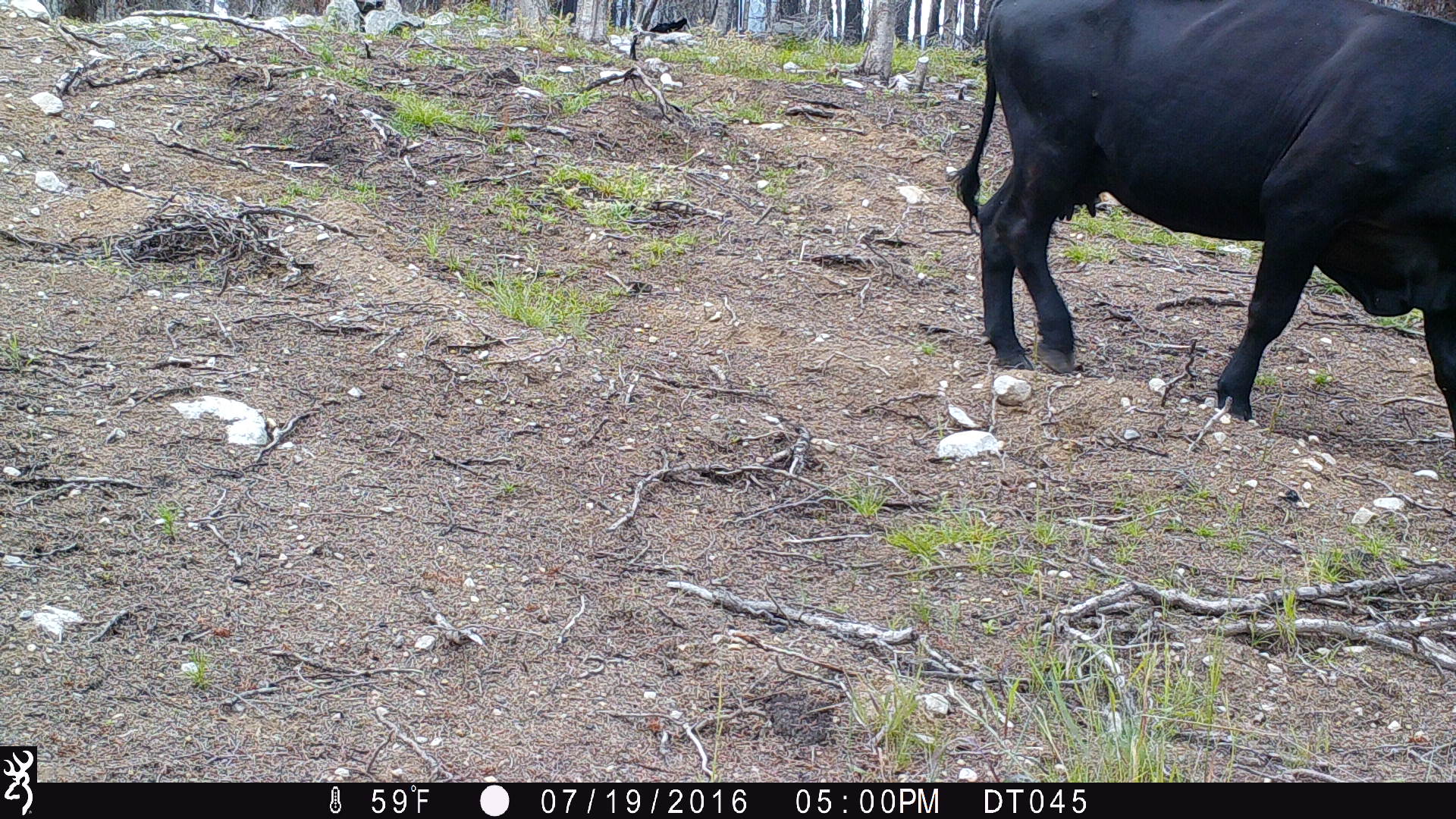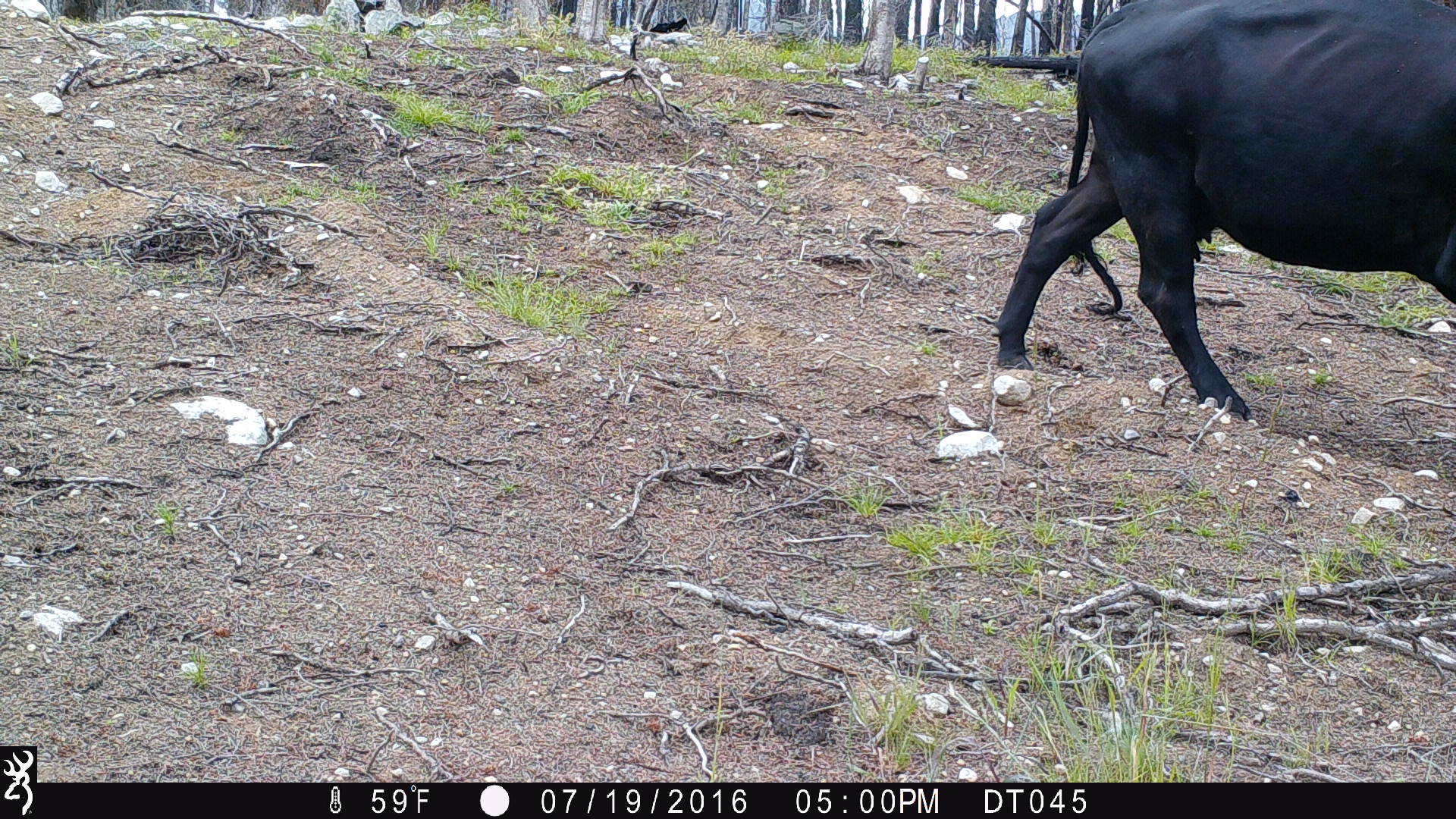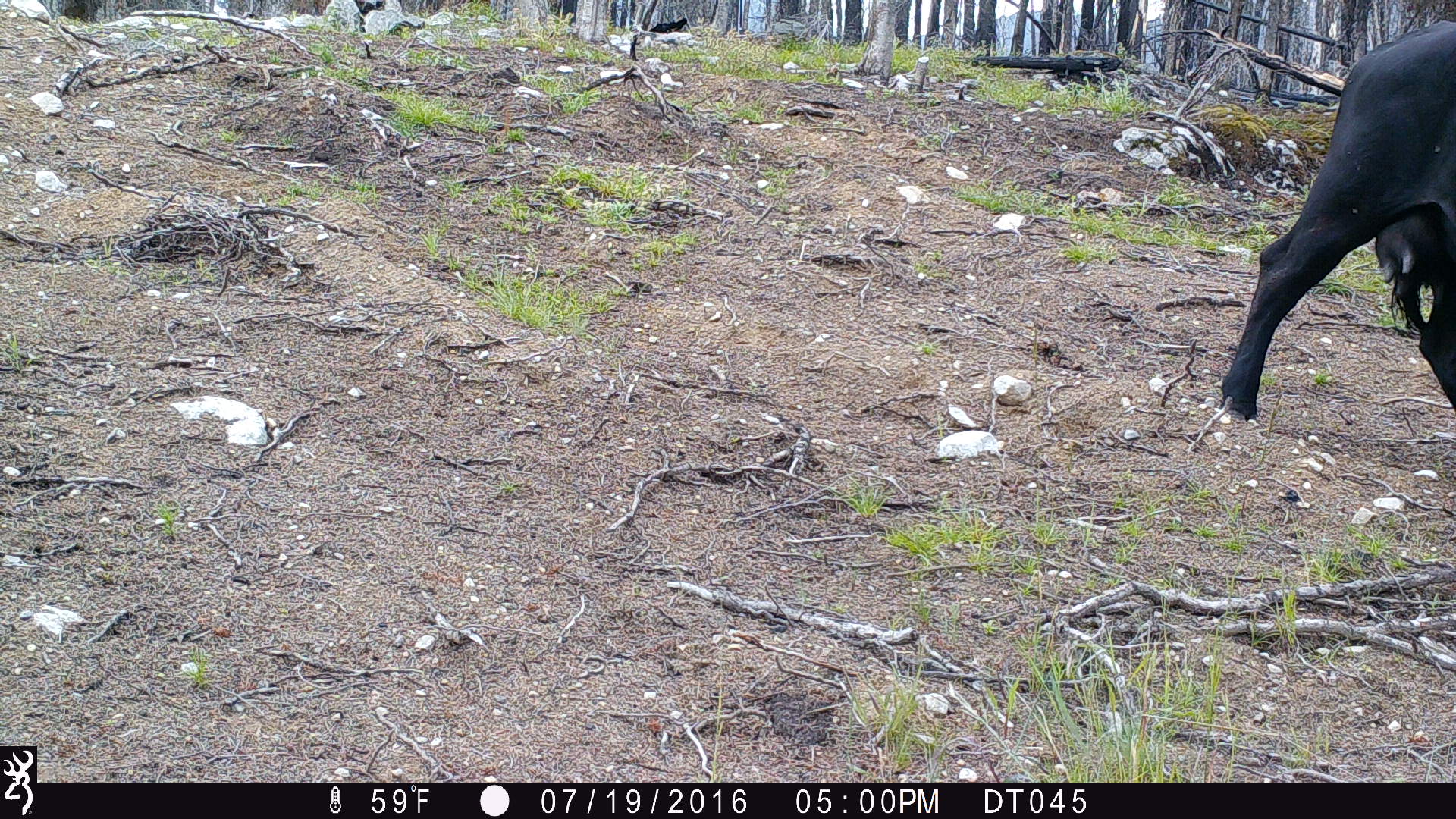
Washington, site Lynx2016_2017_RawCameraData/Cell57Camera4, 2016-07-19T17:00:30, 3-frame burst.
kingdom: Animalia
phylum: Chordata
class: Mammalia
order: Artiodactyla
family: Bovidae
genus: Bos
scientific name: Bos taurus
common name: domestic cattle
Domestic cattle (Bos taurus). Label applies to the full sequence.